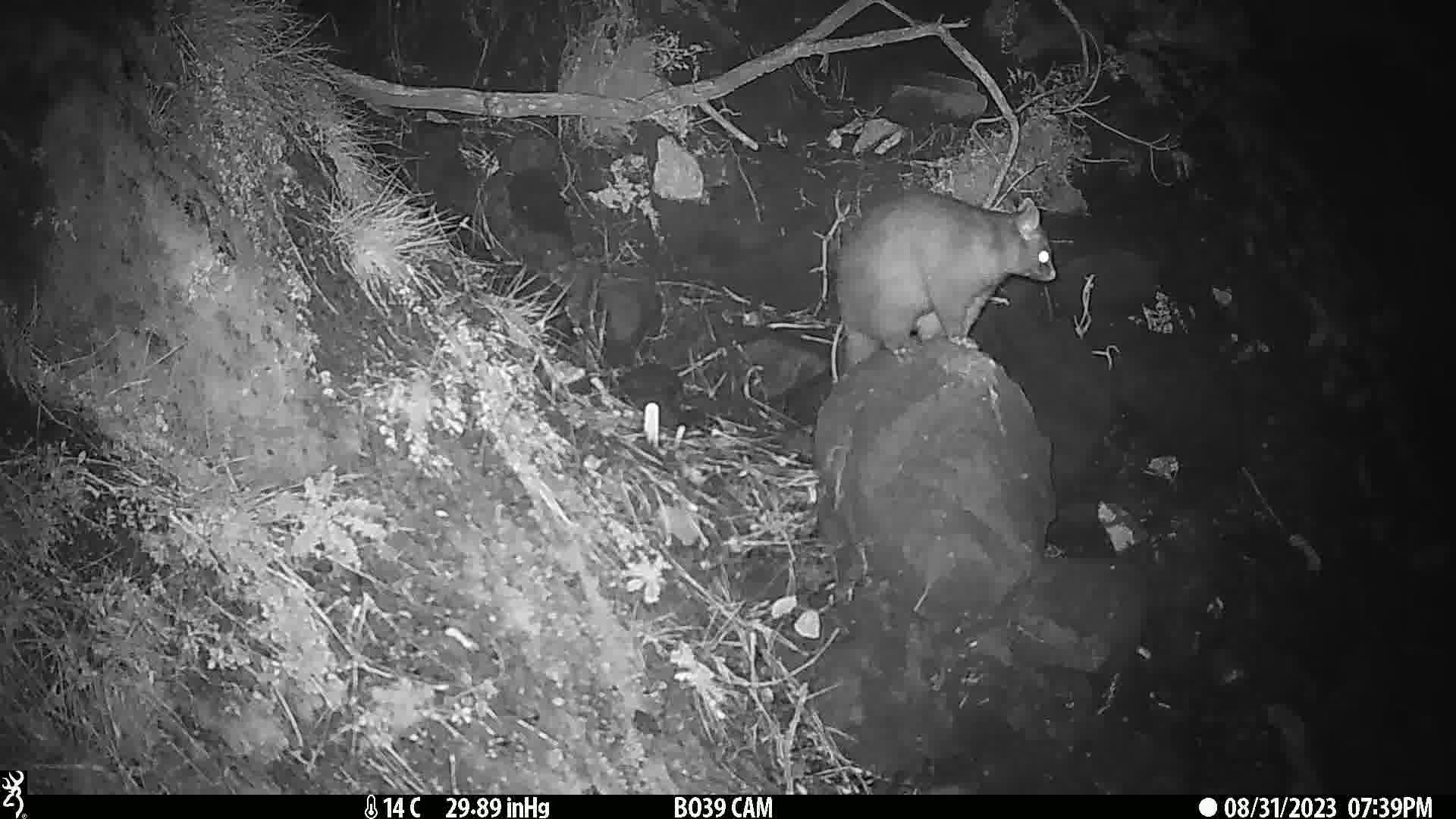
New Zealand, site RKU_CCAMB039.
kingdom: Animalia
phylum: Chordata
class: Mammalia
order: Diprotodontia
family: Phalangeridae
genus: Trichosurus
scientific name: Trichosurus vulpecula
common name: common brushtail possum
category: possum